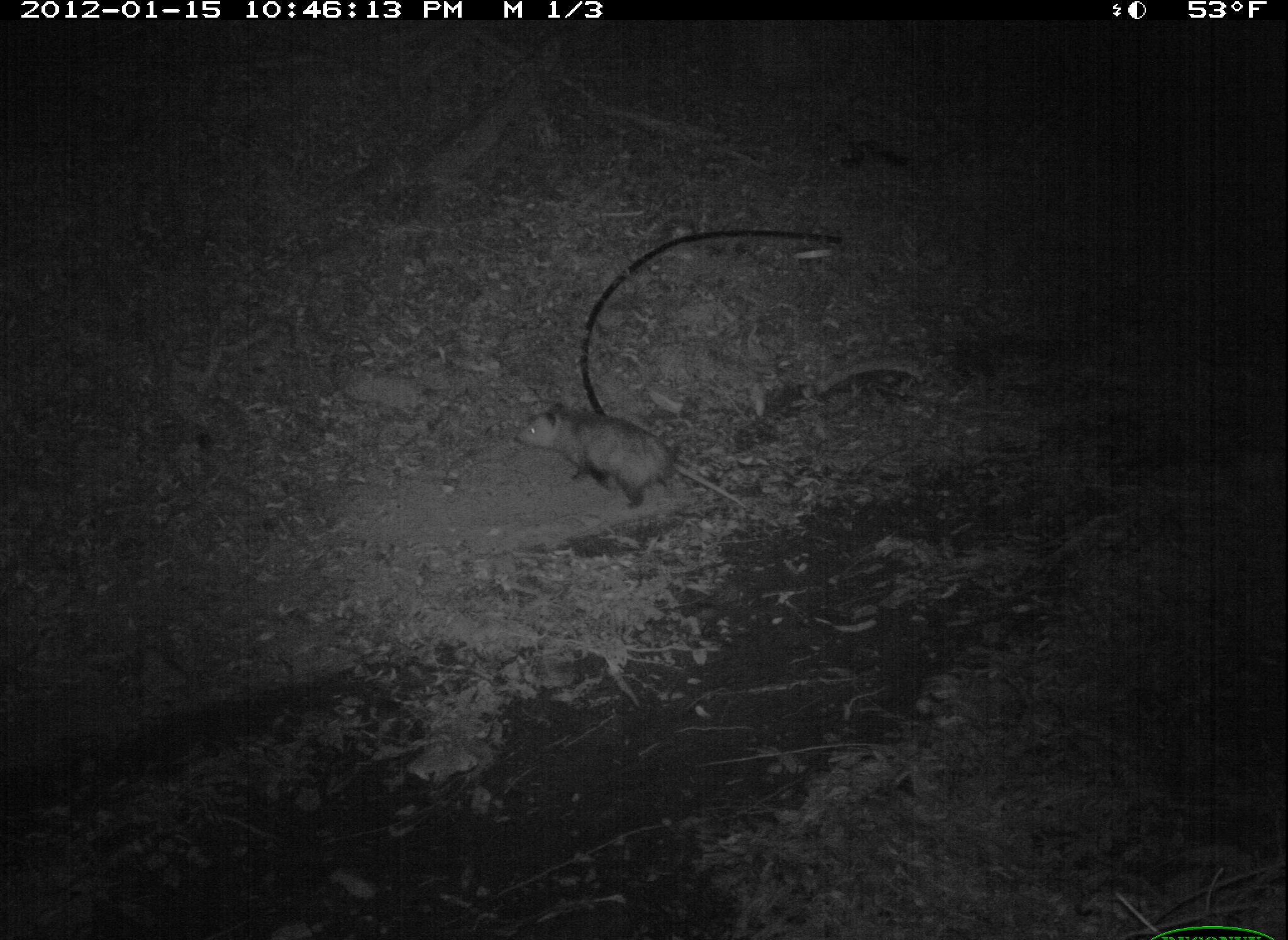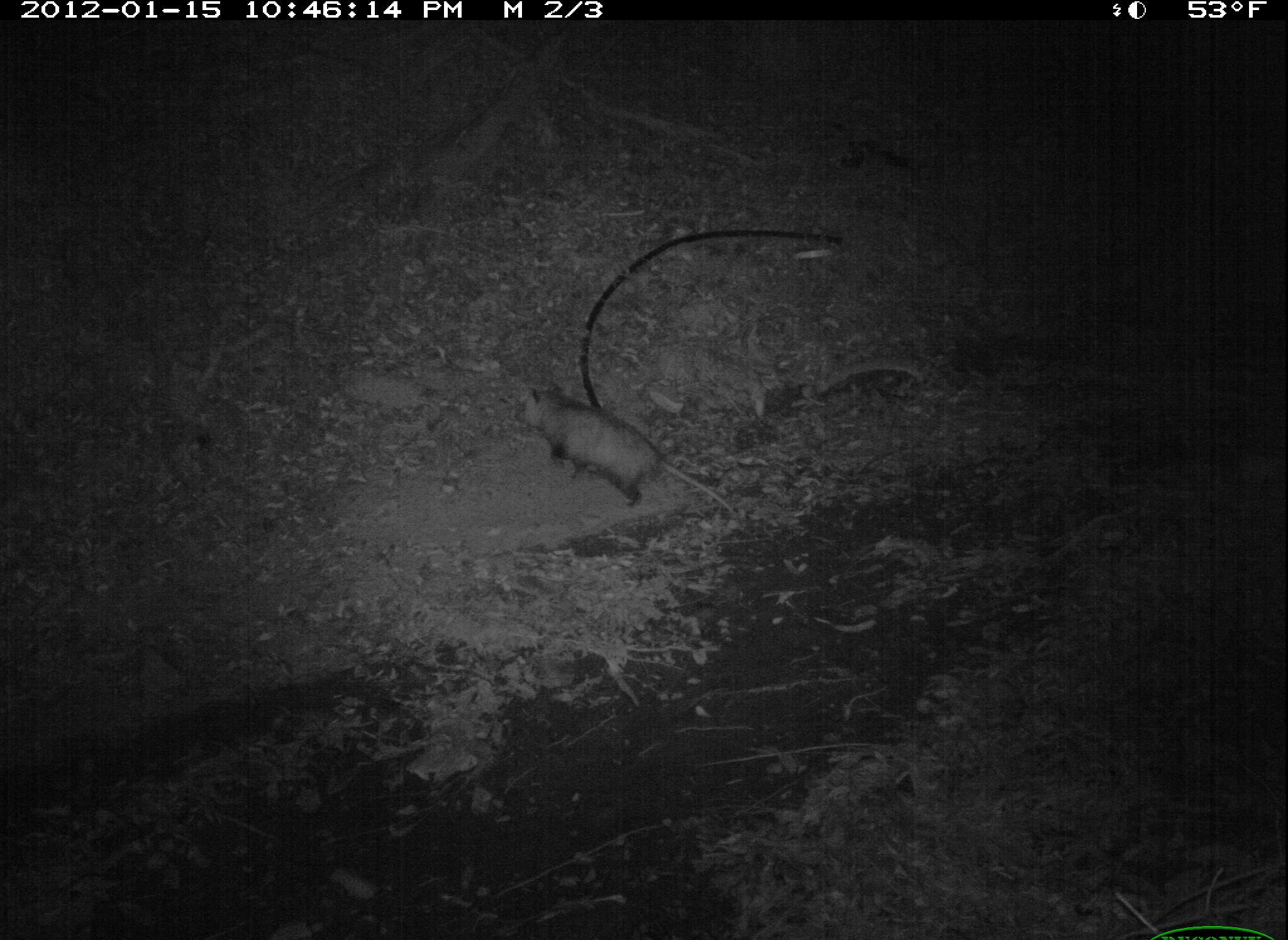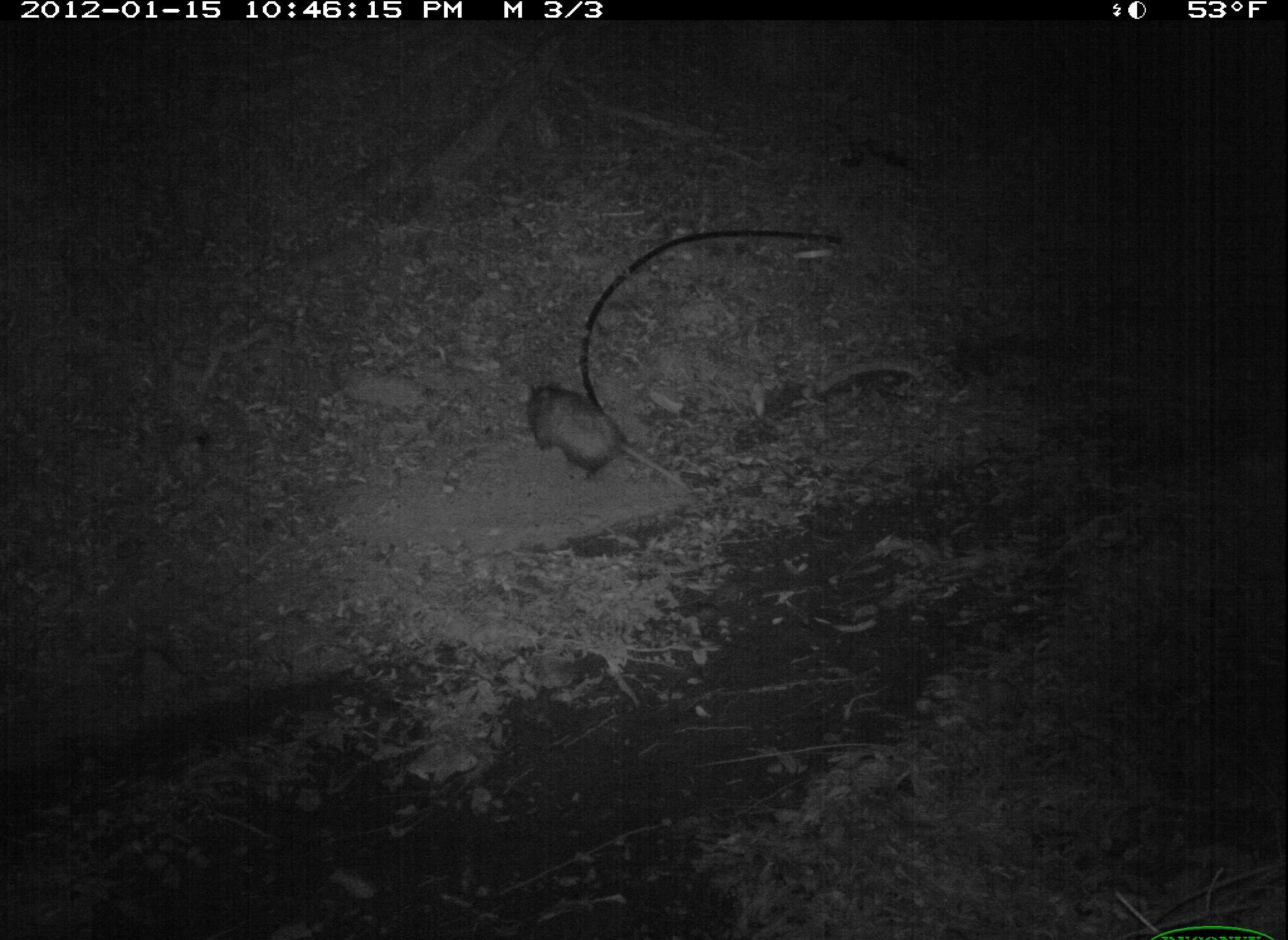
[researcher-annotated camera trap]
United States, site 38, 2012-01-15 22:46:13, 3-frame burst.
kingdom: Animalia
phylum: Chordata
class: Mammalia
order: Didelphimorphia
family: Didelphidae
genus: Didelphis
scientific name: Didelphis virginiana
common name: virginia opossum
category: opossum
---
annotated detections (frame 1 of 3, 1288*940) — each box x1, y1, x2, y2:
opossum: 501, 396, 795, 552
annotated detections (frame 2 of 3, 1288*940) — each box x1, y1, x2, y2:
opossum: 496, 366, 745, 540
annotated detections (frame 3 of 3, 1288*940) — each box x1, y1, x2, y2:
opossum: 523, 374, 704, 509